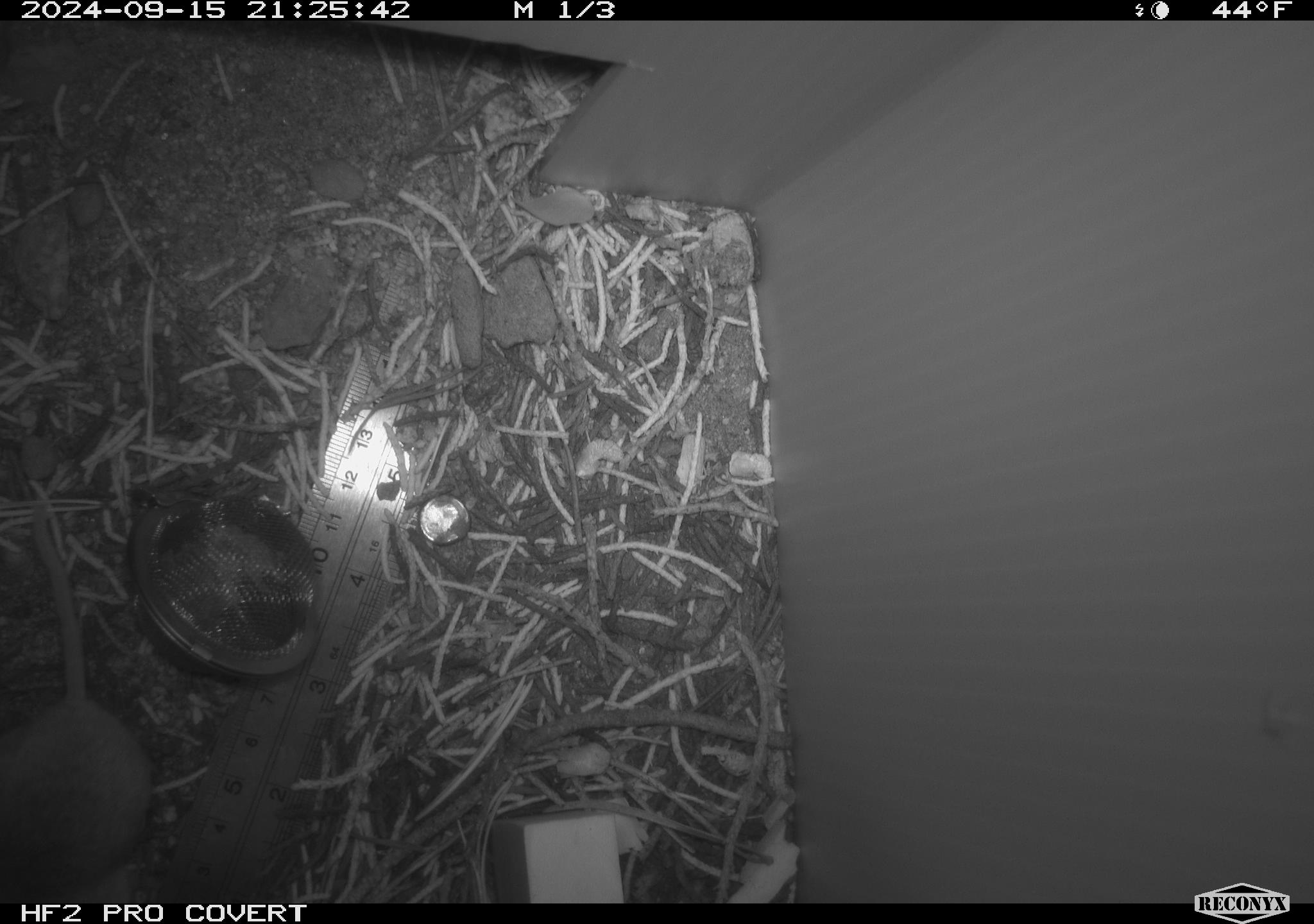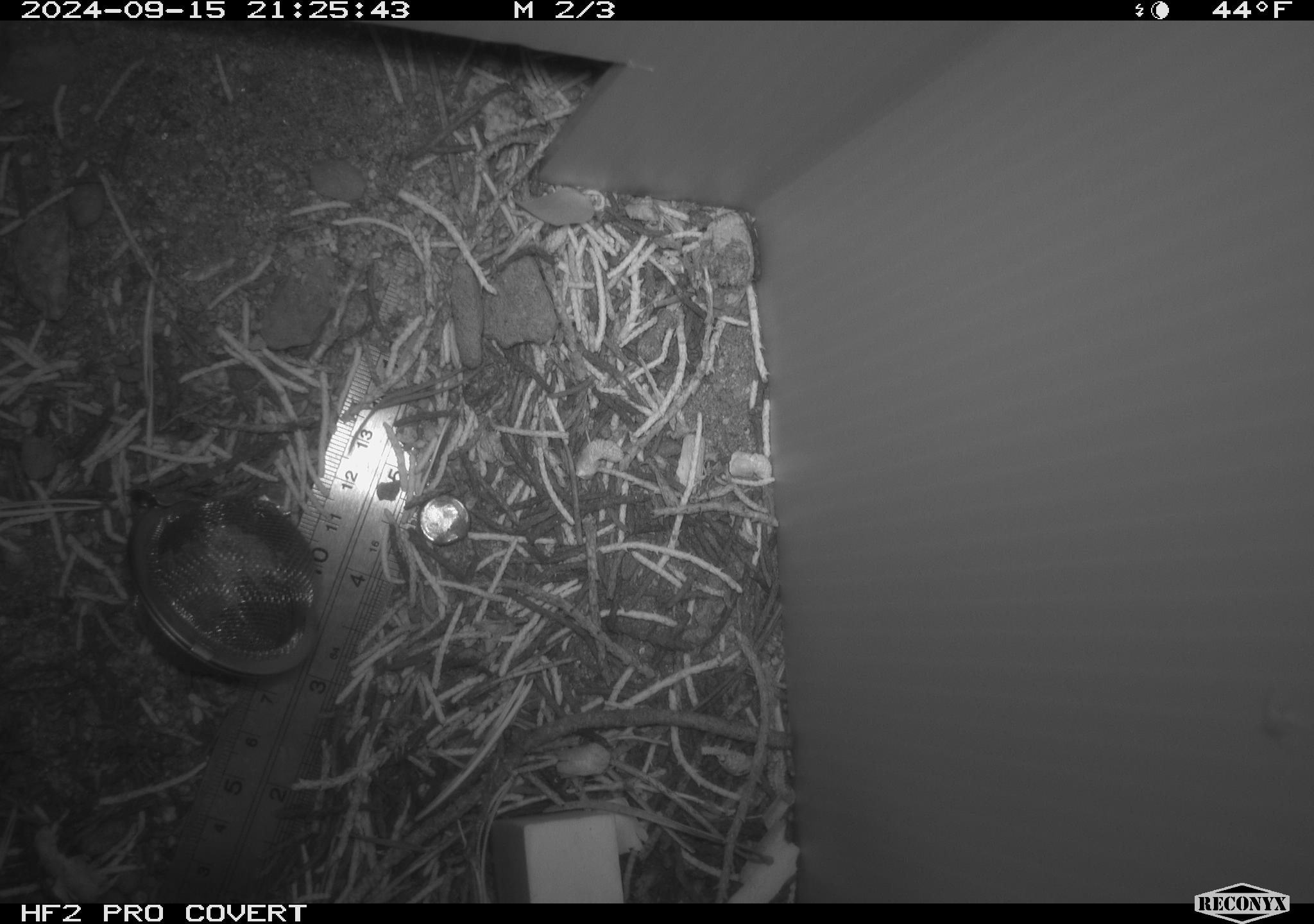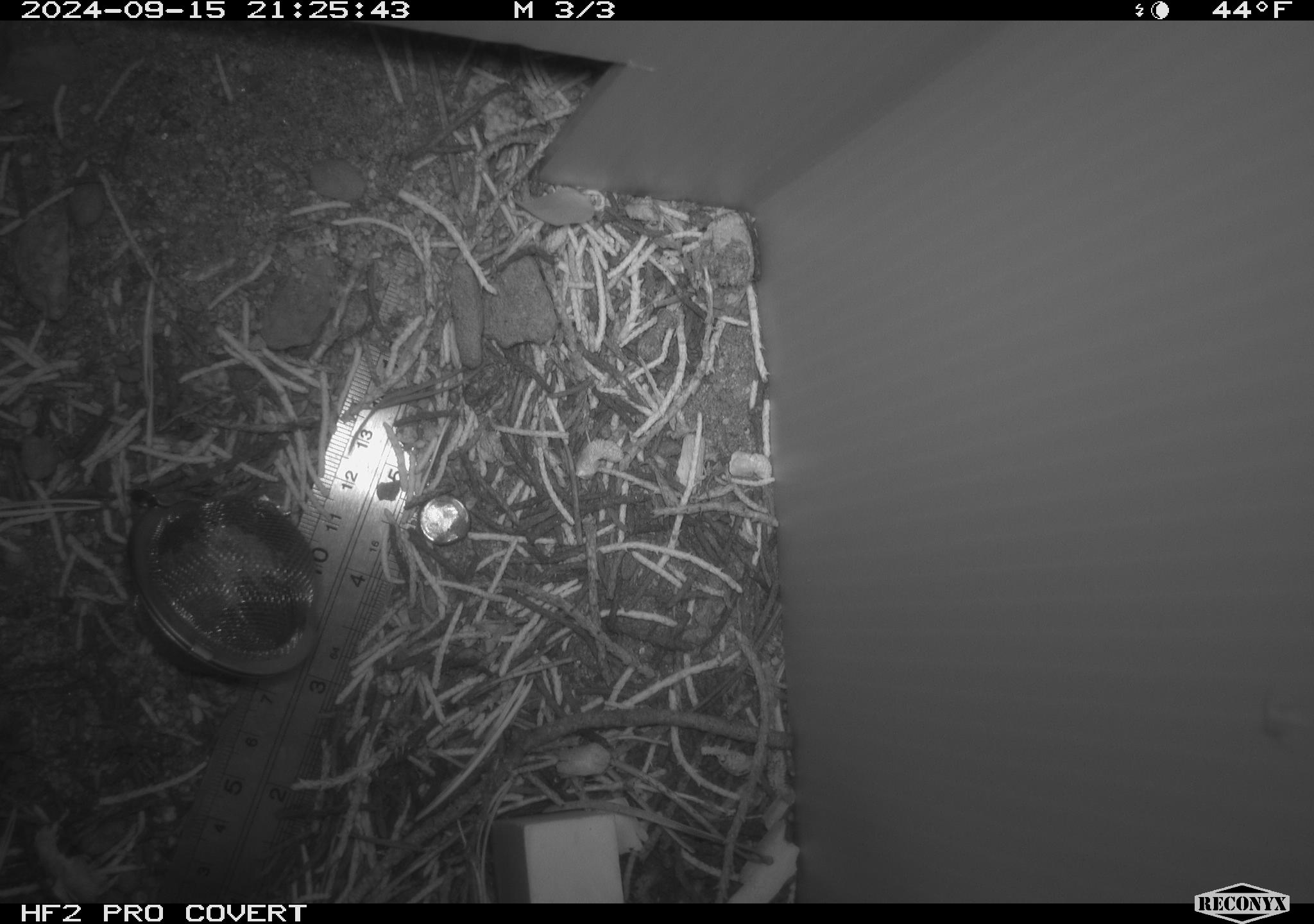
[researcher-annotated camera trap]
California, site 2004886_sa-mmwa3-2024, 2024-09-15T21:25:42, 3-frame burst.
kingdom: Animalia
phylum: Chordata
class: Mammalia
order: Rodentia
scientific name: Rodentia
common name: mouse species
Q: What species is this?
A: Mouse species (Rodentia).